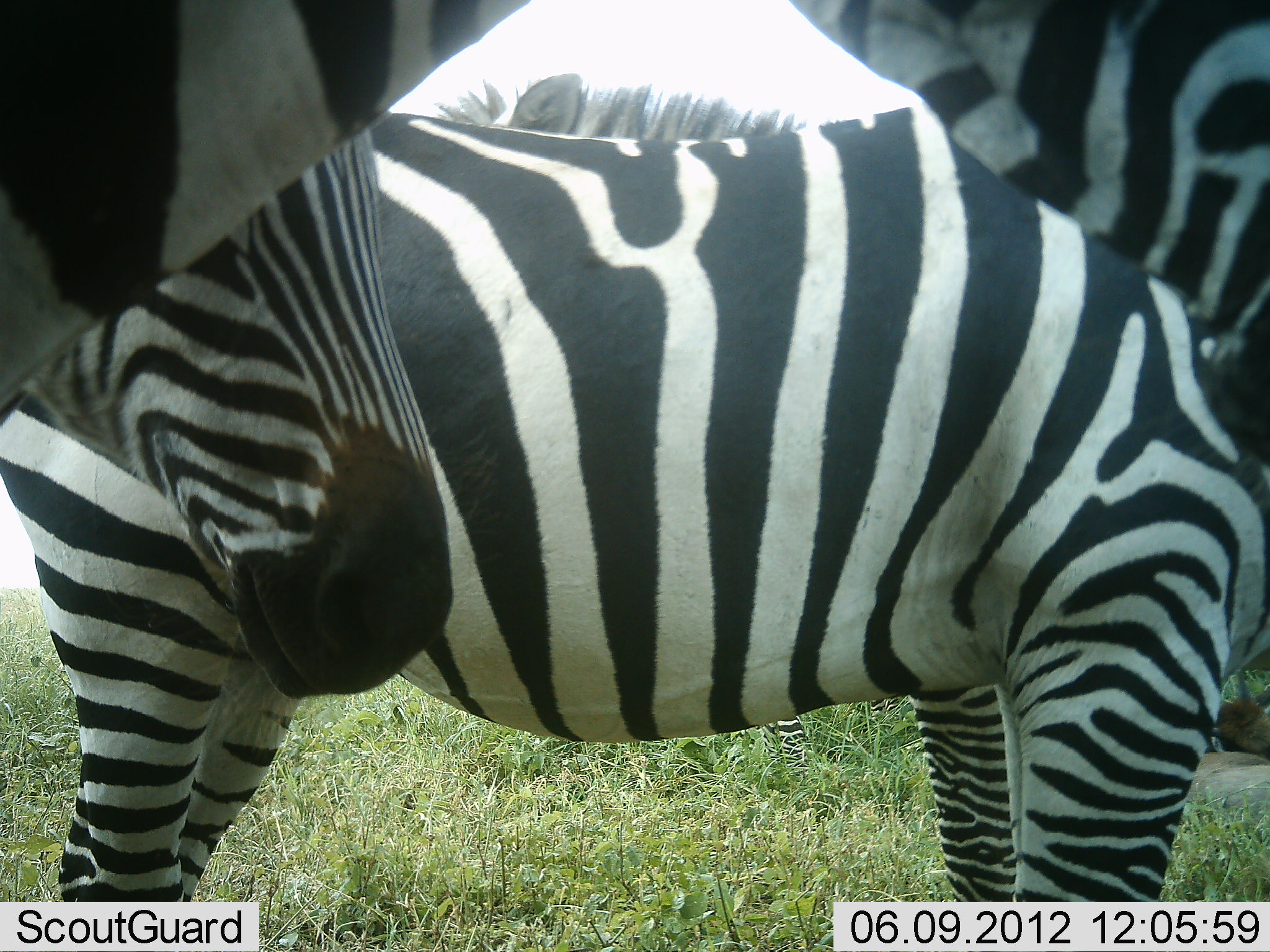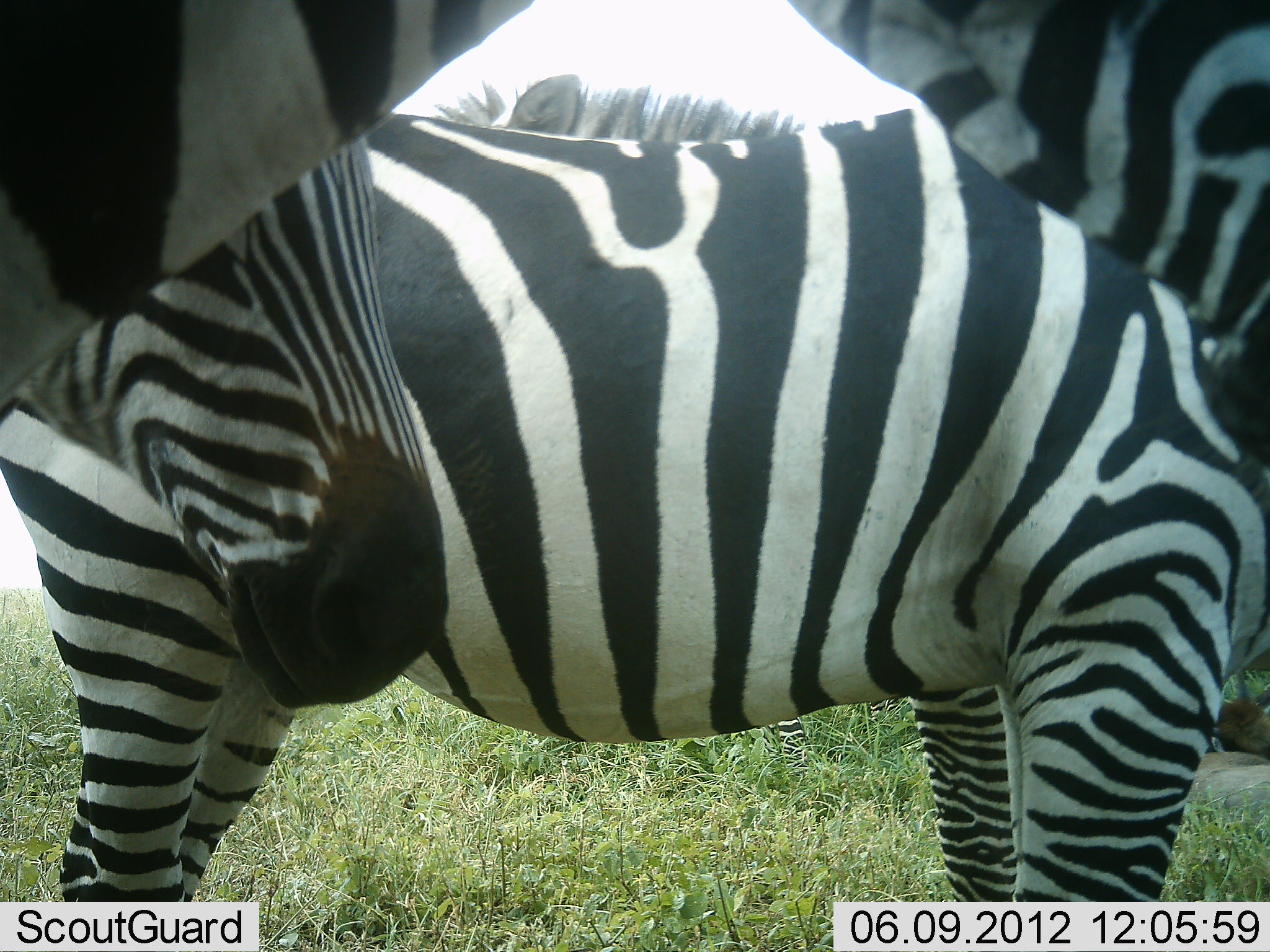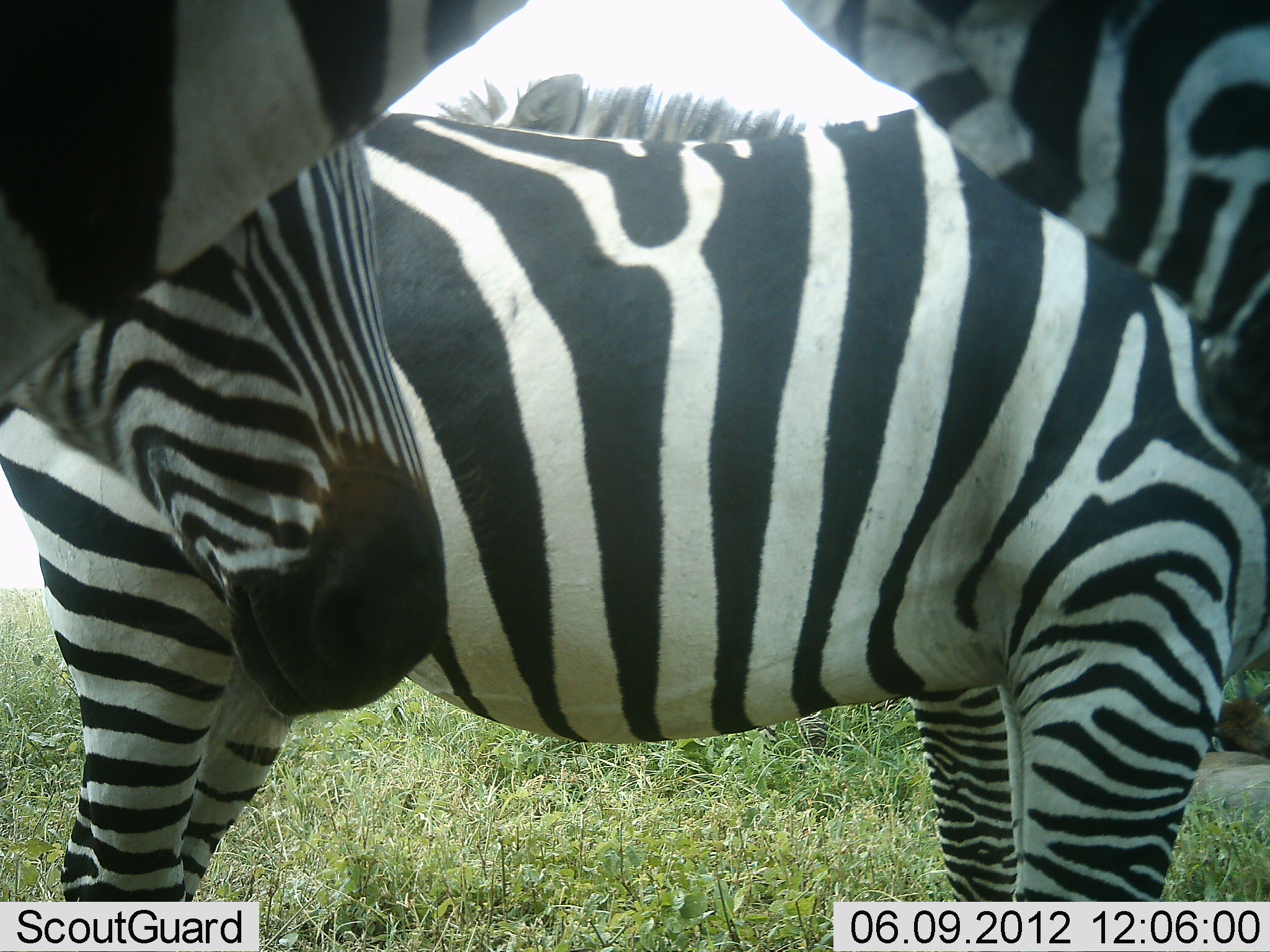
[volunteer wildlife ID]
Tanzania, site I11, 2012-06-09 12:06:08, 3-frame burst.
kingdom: Animalia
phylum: Chordata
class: Mammalia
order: Perissodactyla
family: Equidae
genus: Equus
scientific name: Equus quagga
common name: plains zebra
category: zebra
Zebra (plains zebra) (Equus quagga), count 4. Behavior (volunteer vote fractions): standing 100%, resting 0%, moving 0%, interacting 0%. Young present (vote fraction): 0%. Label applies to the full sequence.